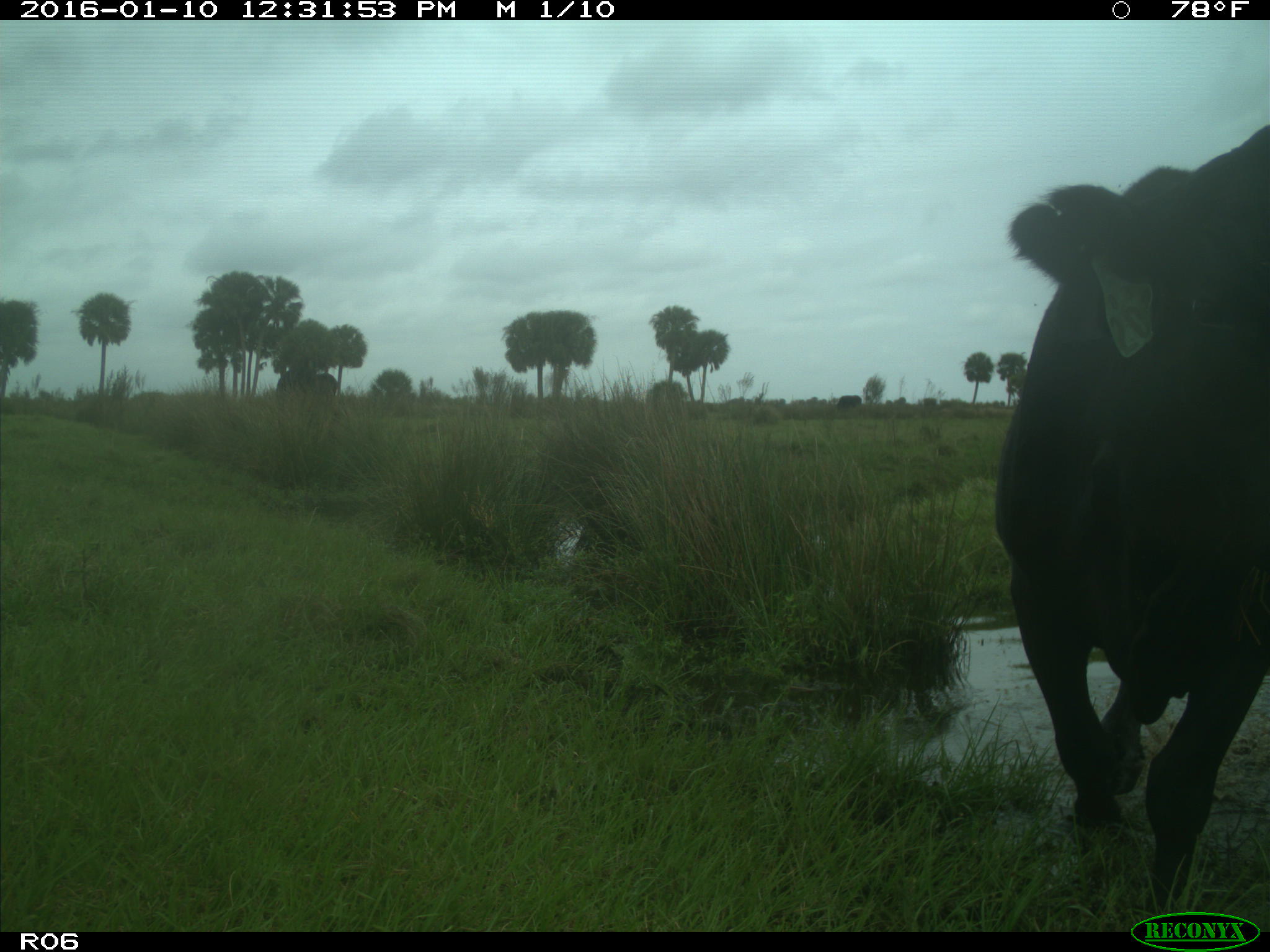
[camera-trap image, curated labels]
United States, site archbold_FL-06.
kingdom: Animalia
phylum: Chordata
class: Mammalia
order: Artiodactyla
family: Bovidae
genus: Bos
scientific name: Bos taurus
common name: domestic cow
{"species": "Bos taurus (domestic cow)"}